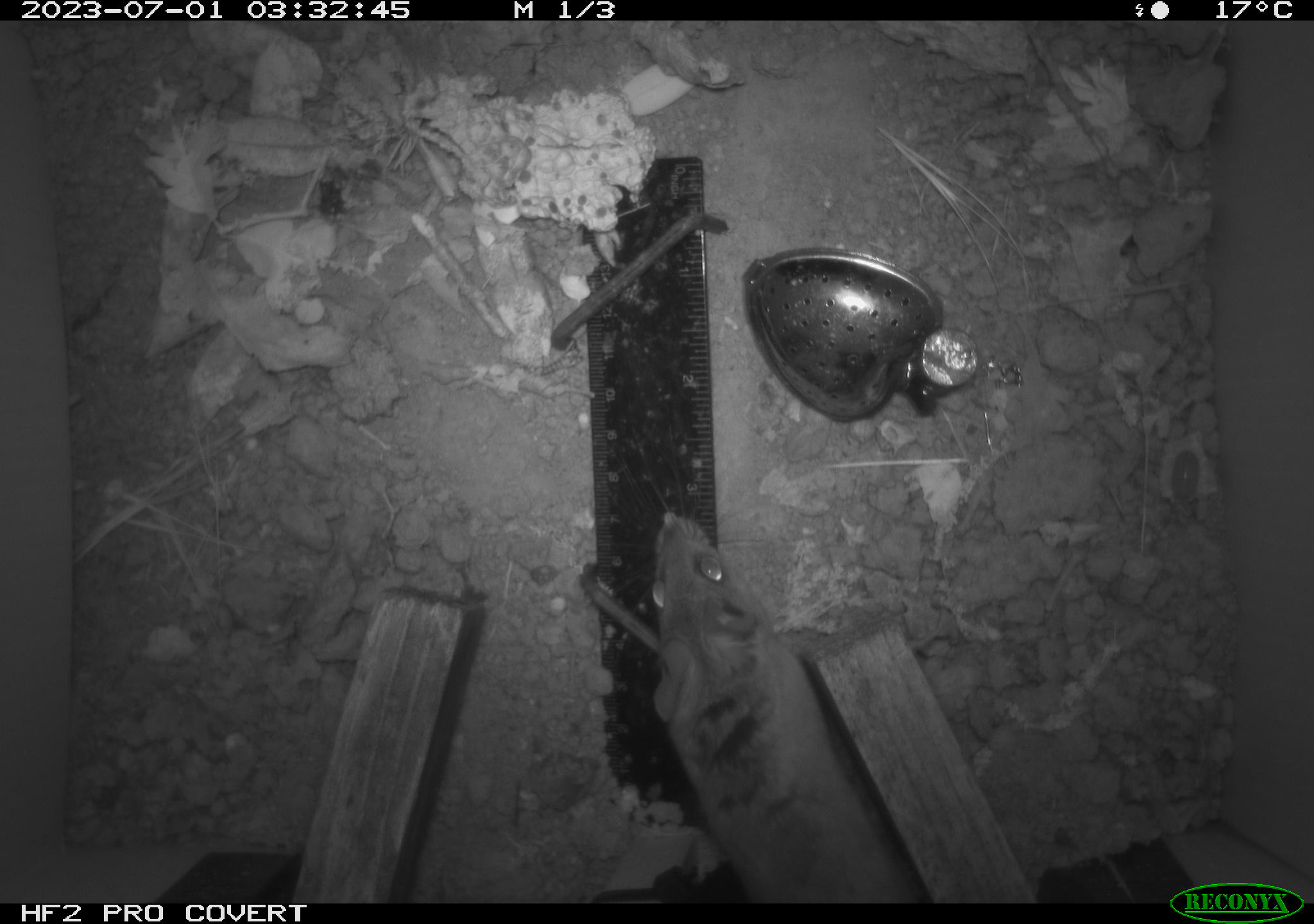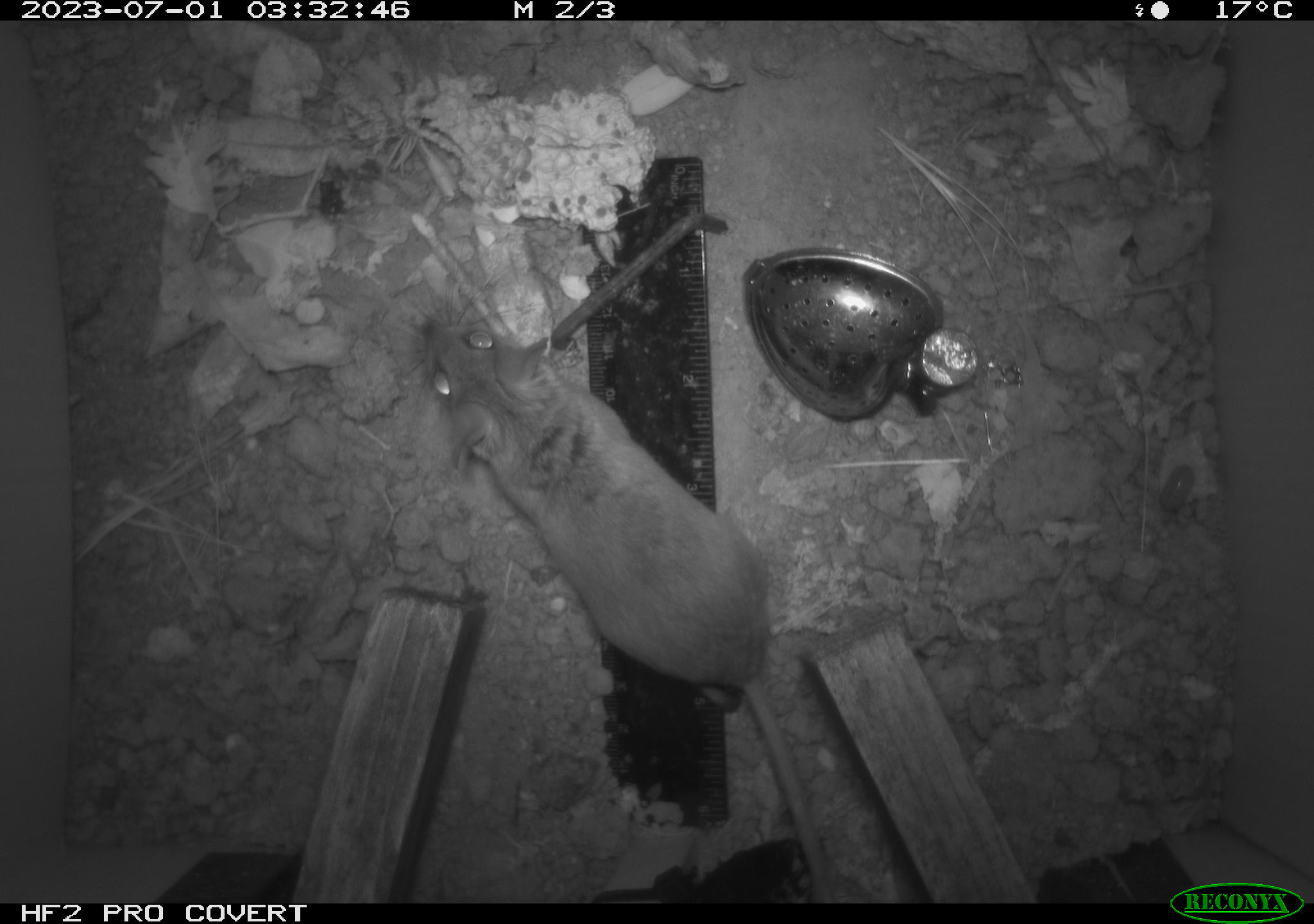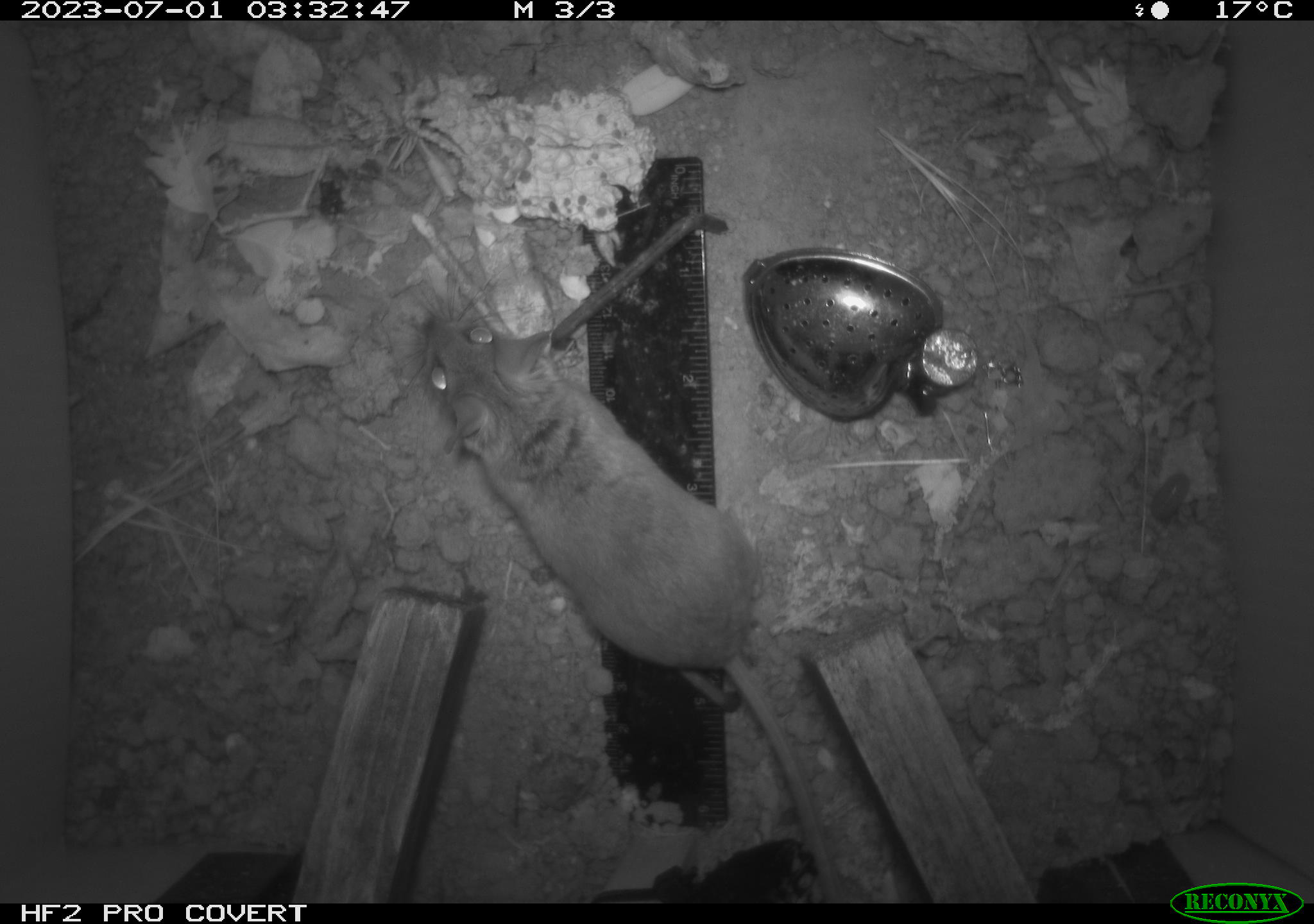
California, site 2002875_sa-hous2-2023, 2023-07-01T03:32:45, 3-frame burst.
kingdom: Animalia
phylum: Chordata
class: Mammalia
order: Rodentia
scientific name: Rodentia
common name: mouse species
Mouse species (Rodentia).